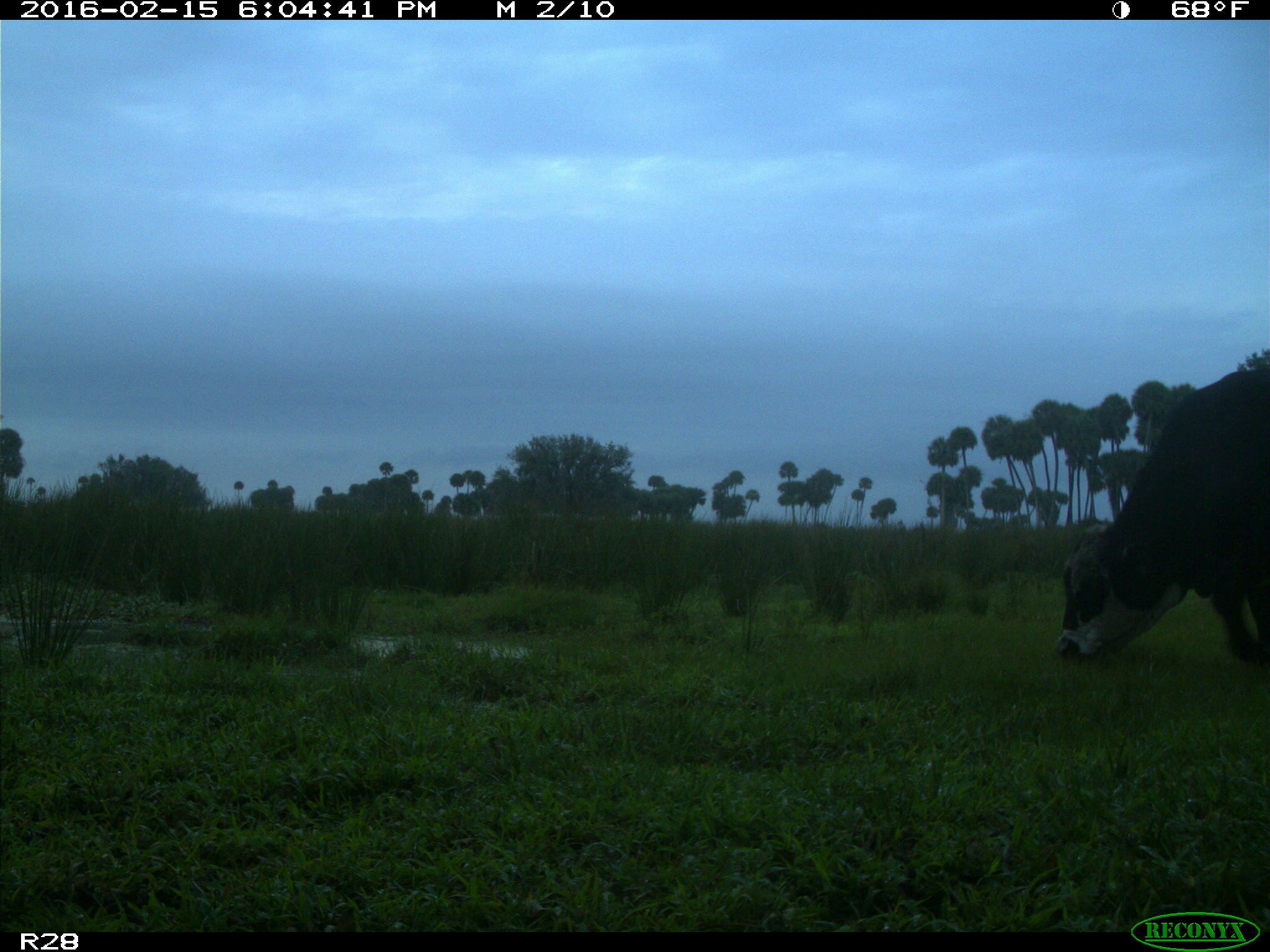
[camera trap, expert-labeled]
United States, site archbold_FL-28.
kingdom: Animalia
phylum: Chordata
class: Mammalia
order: Artiodactyla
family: Bovidae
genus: Bos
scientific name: Bos taurus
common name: domestic cow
Bos taurus (domestic cow).